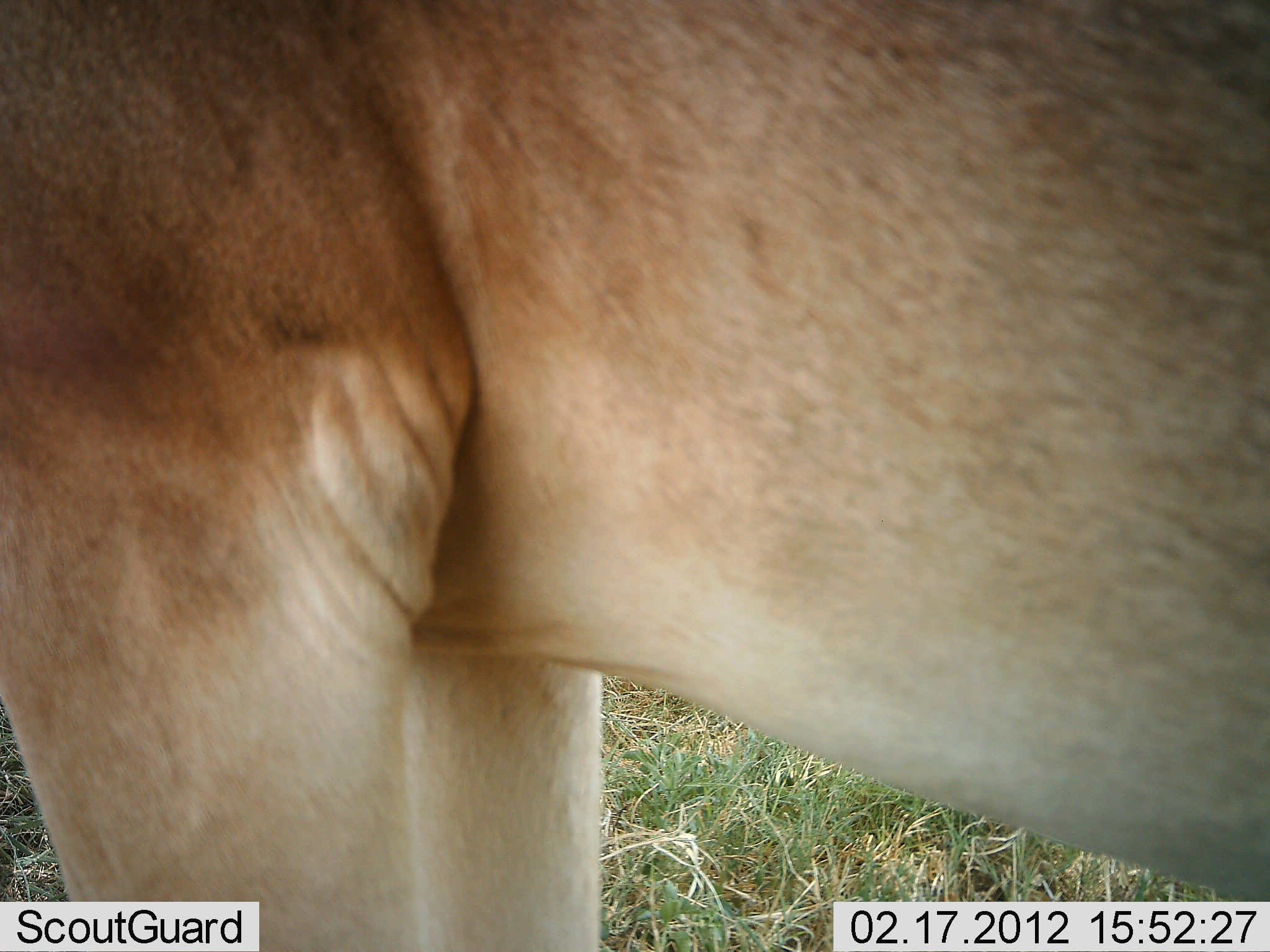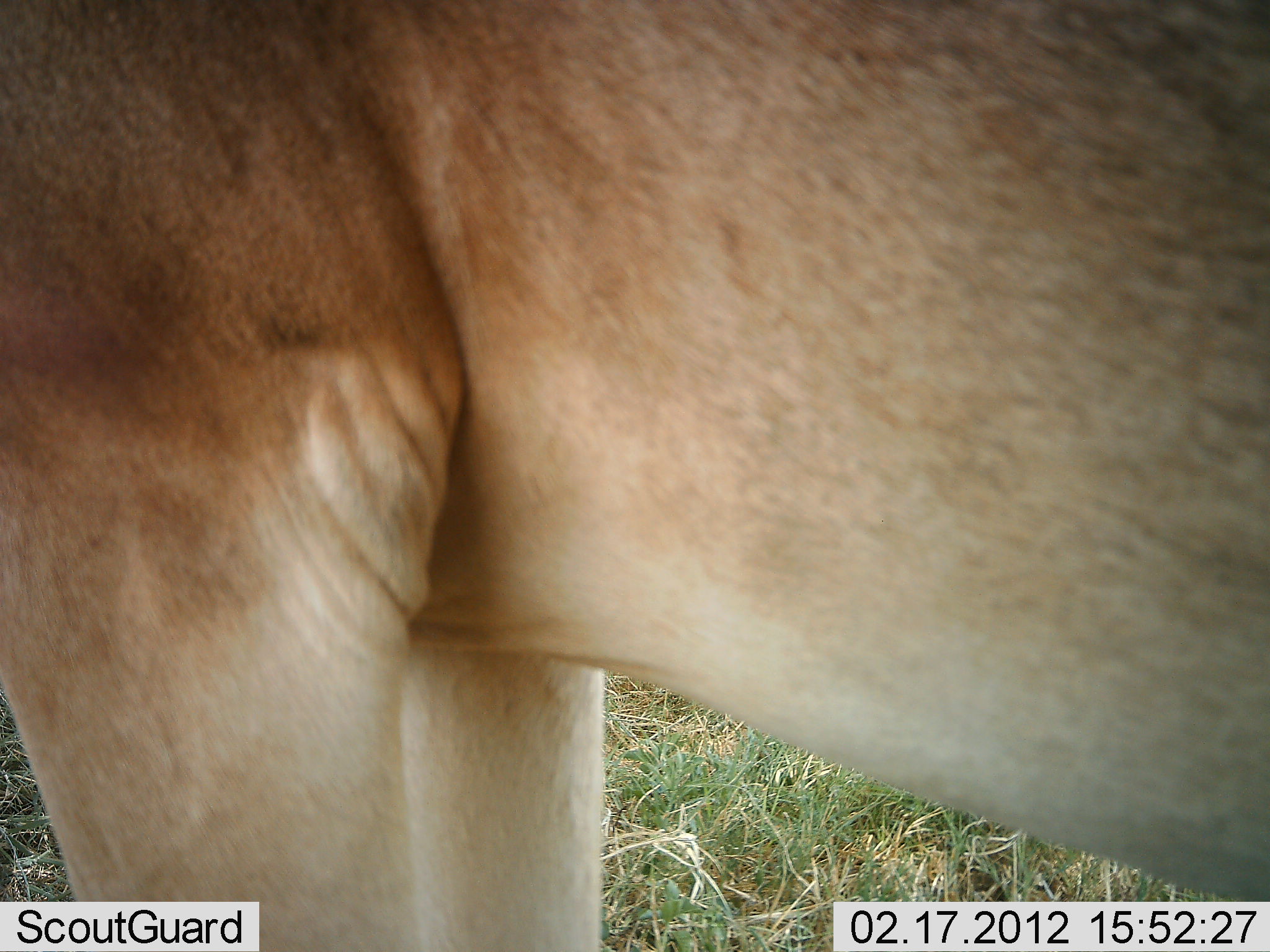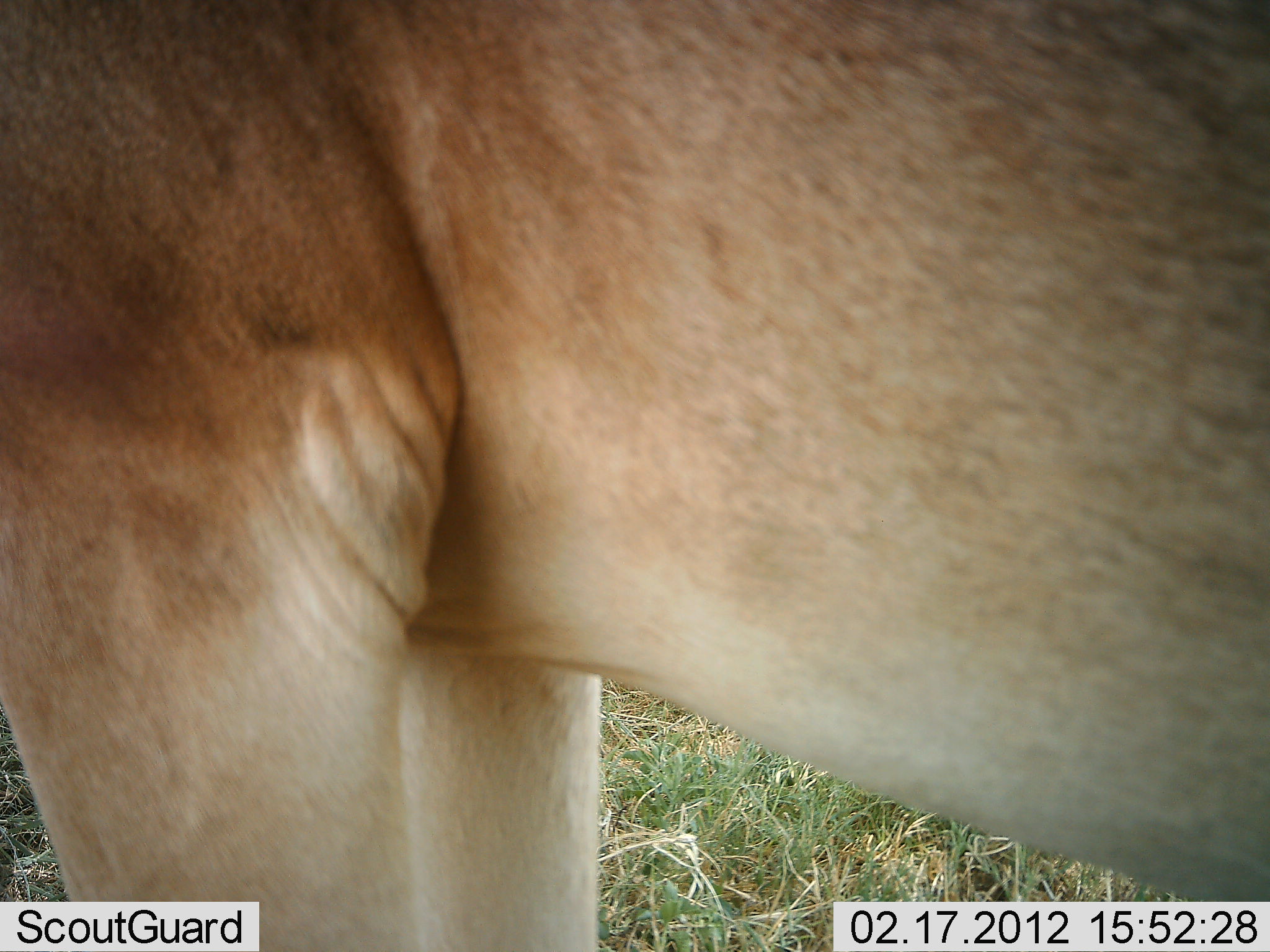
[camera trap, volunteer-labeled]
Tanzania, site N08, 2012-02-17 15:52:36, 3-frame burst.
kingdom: Animalia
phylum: Chordata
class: Mammalia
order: Artiodactyla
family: Bovidae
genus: Alcelaphus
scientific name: Alcelaphus buselaphus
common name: hartebeest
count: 1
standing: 100%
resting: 0%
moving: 0%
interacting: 0%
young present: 0%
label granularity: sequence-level